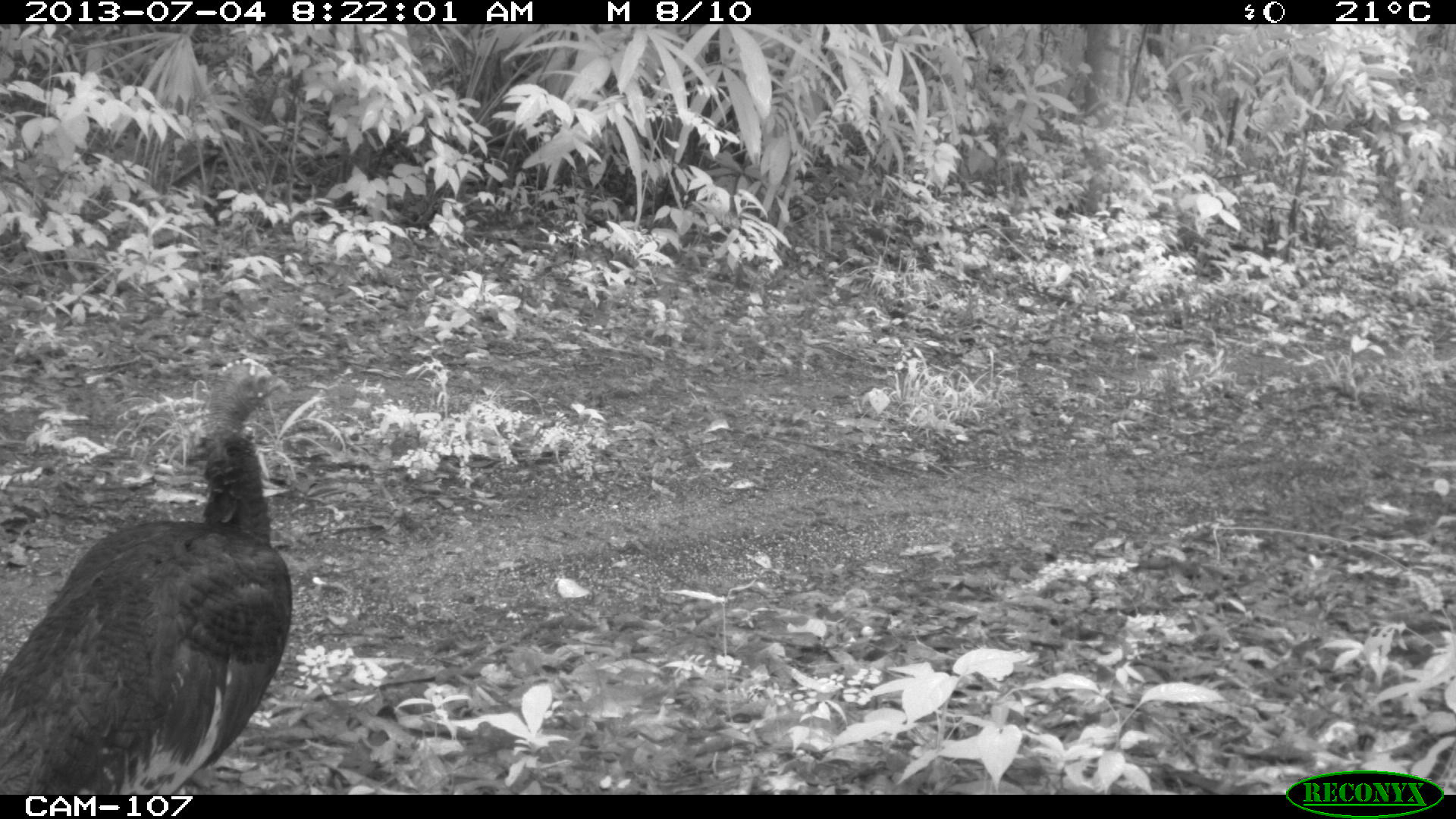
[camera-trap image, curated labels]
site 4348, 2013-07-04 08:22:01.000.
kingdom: Animalia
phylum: Chordata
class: Aves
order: Galliformes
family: Phasianidae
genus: Meleagris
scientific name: Meleagris ocellata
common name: ocellated turkey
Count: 1.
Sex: female.